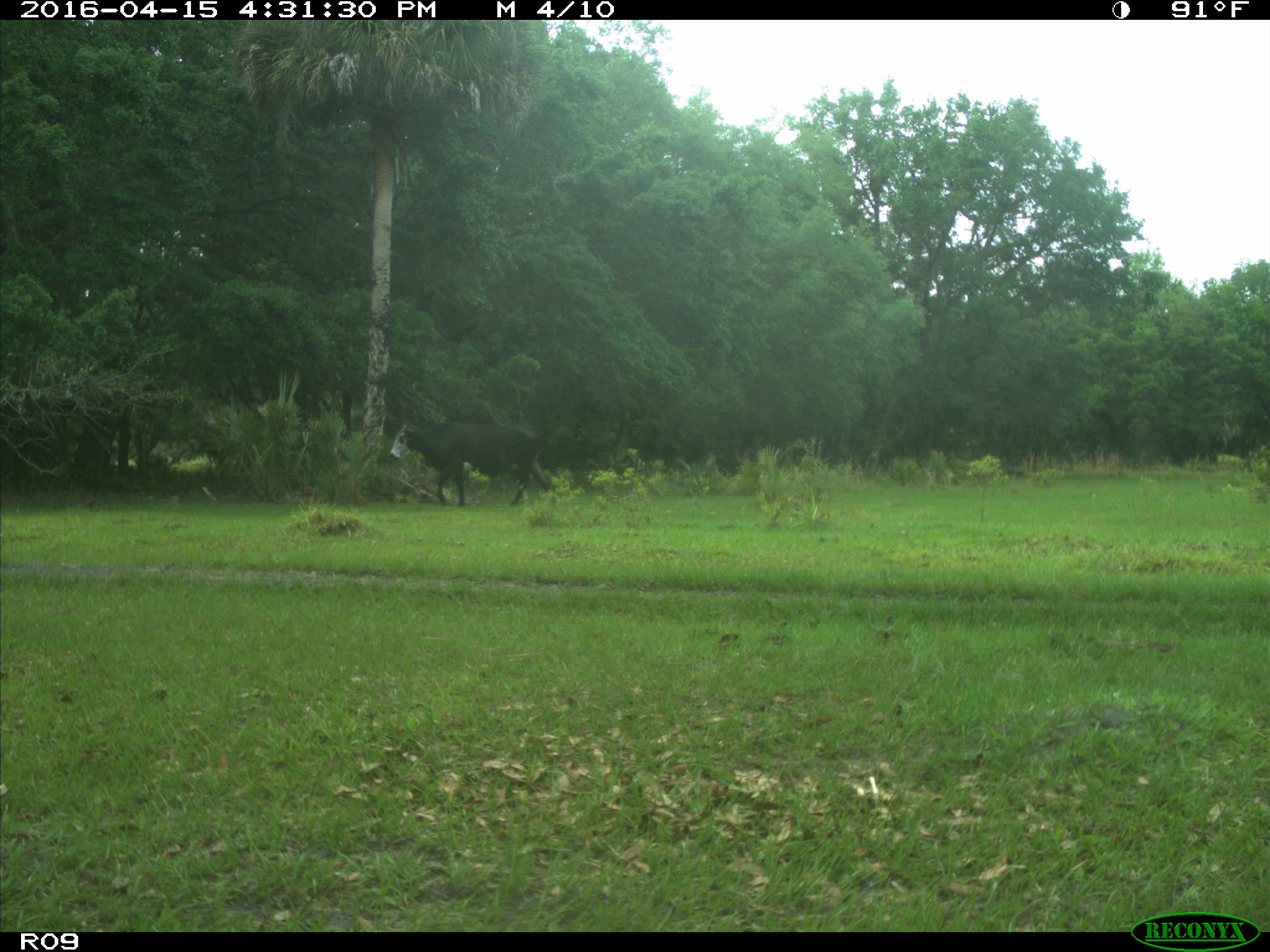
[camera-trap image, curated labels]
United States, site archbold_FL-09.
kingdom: Animalia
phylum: Chordata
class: Mammalia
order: Artiodactyla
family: Bovidae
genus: Bos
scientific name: Bos taurus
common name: domestic cow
Bos taurus (domestic cow).